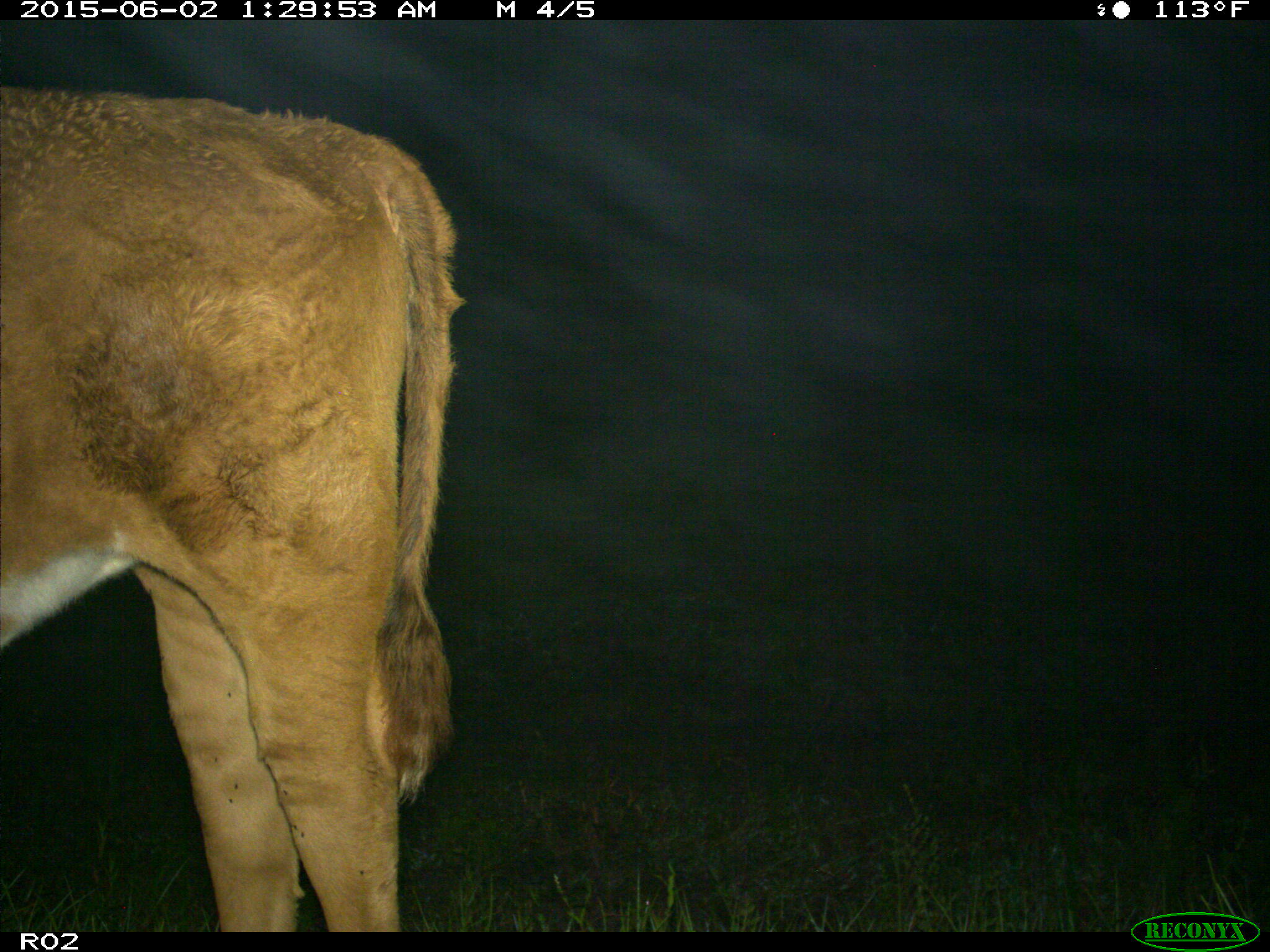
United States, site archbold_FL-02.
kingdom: Animalia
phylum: Chordata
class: Mammalia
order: Artiodactyla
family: Bovidae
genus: Bos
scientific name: Bos taurus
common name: domestic cow